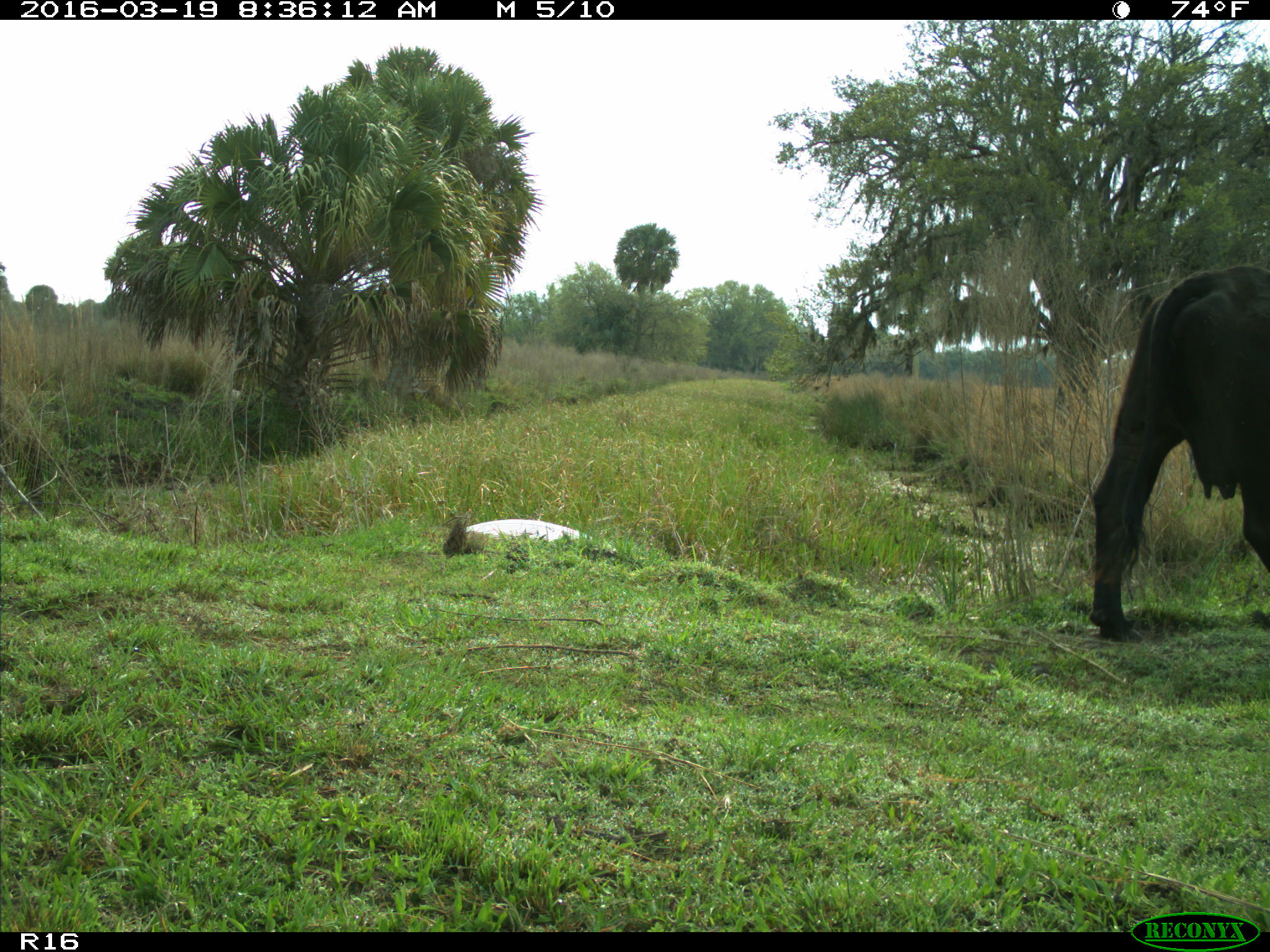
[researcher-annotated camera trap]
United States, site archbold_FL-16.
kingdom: Animalia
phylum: Chordata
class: Mammalia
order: Artiodactyla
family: Bovidae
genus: Bos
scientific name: Bos taurus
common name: domestic cow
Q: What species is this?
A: Bos taurus (domestic cow).